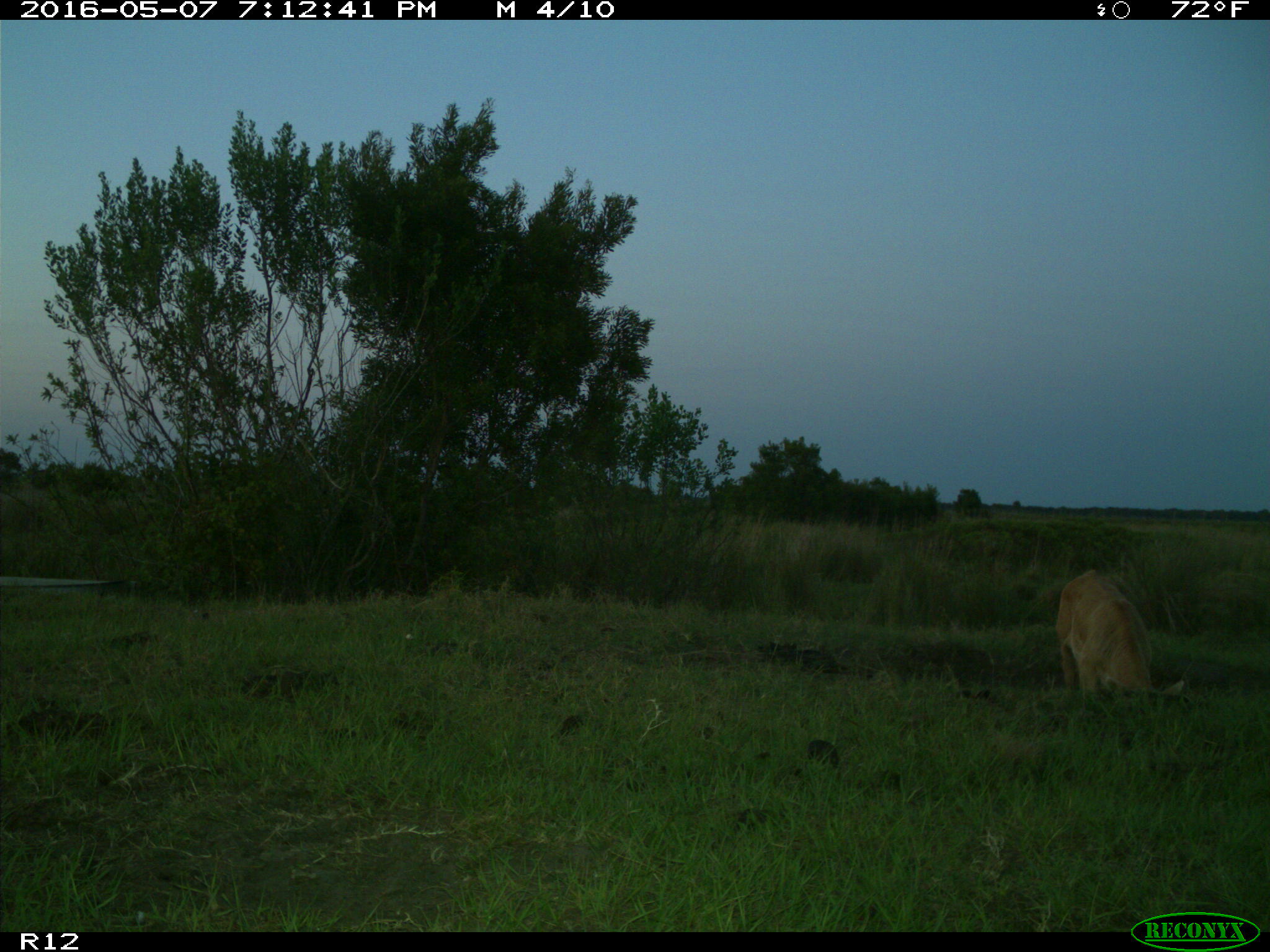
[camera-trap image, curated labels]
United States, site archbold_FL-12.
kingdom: Animalia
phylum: Chordata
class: Mammalia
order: Artiodactyla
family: Bovidae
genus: Bos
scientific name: Bos taurus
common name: domestic cow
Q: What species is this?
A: Bos taurus (domestic cow).